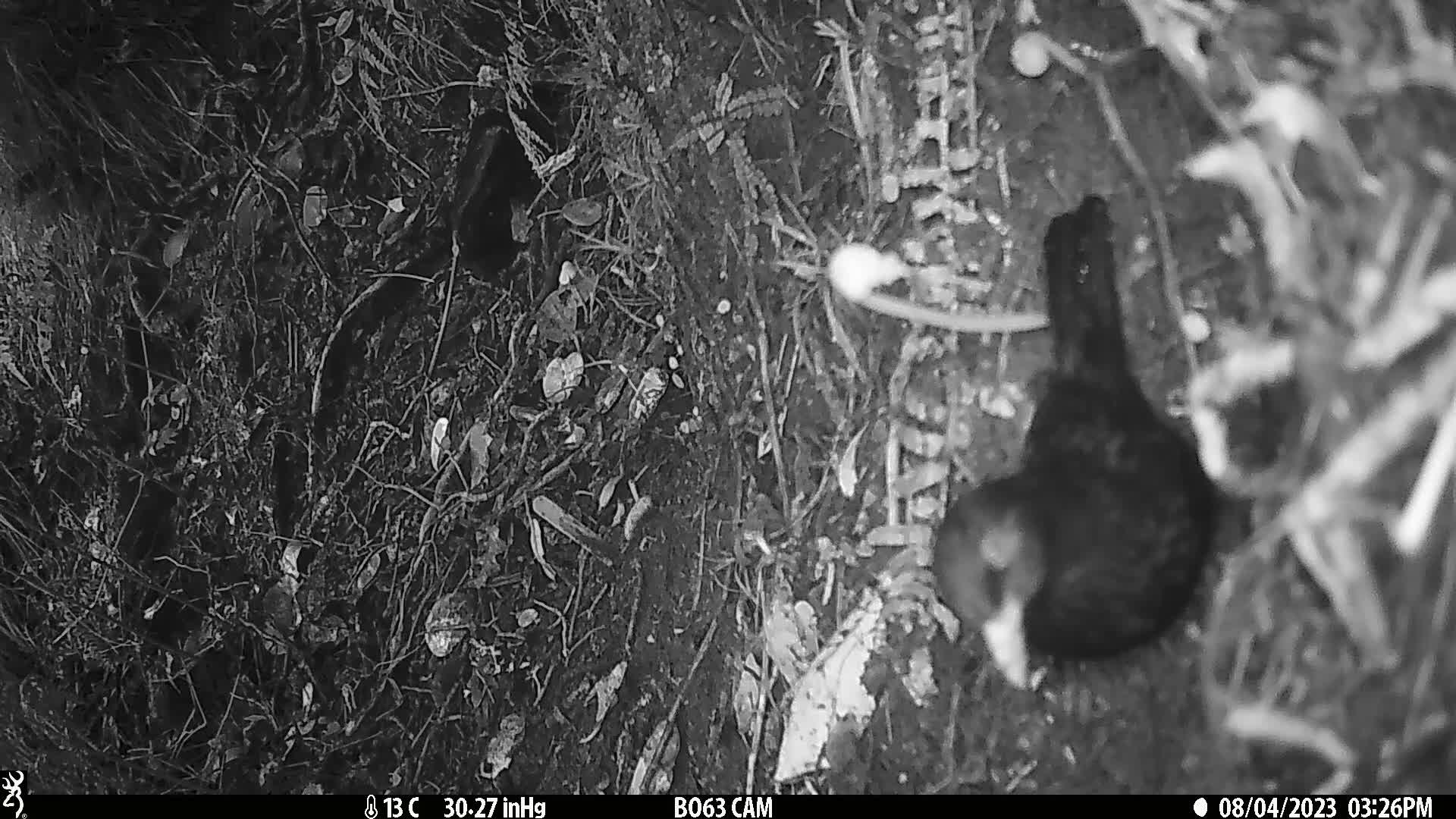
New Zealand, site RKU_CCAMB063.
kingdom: Animalia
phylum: Chordata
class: Aves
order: Passeriformes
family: Turdidae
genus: Turdus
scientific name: Turdus merula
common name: eurasian blackbird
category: blackbird